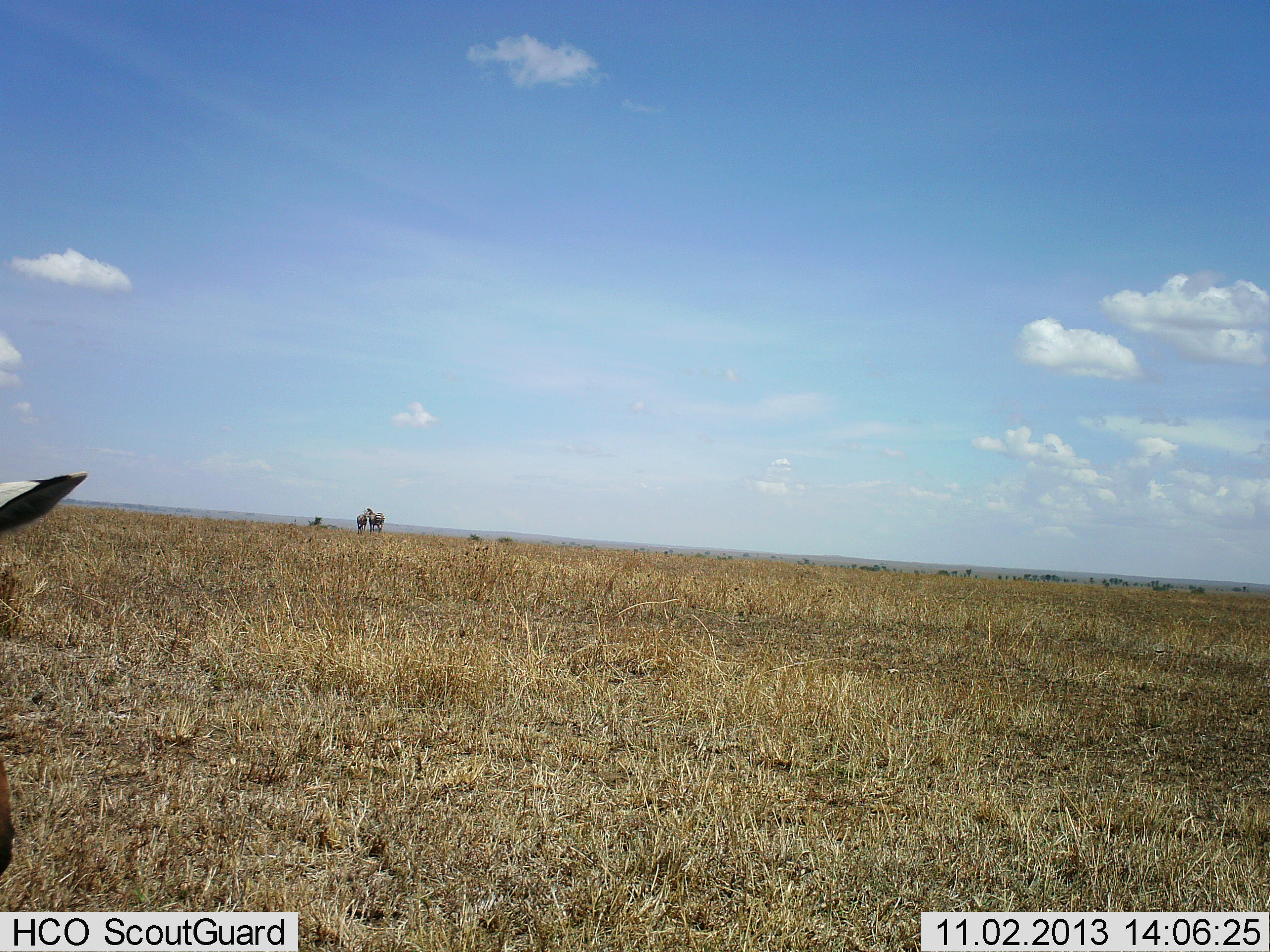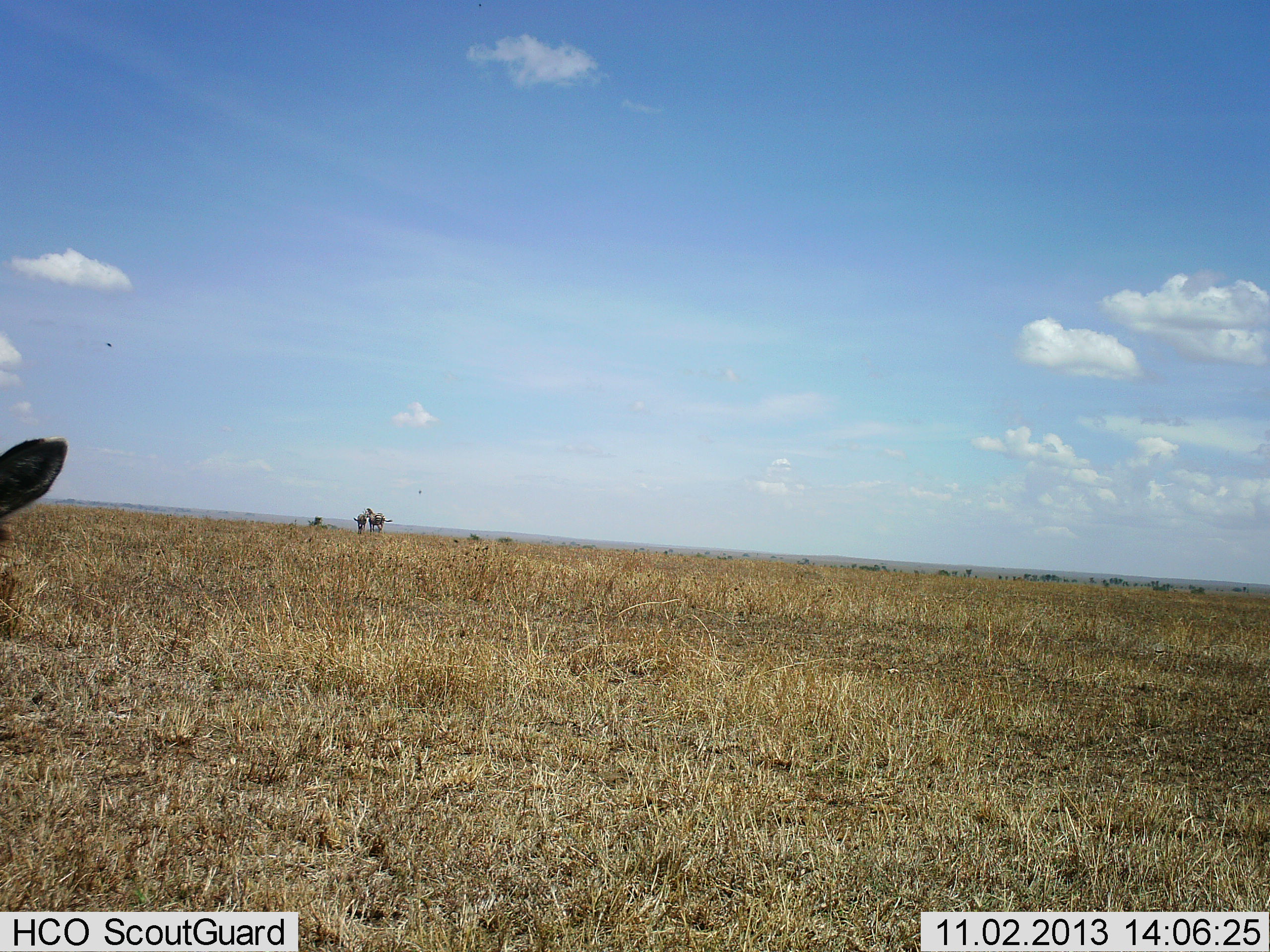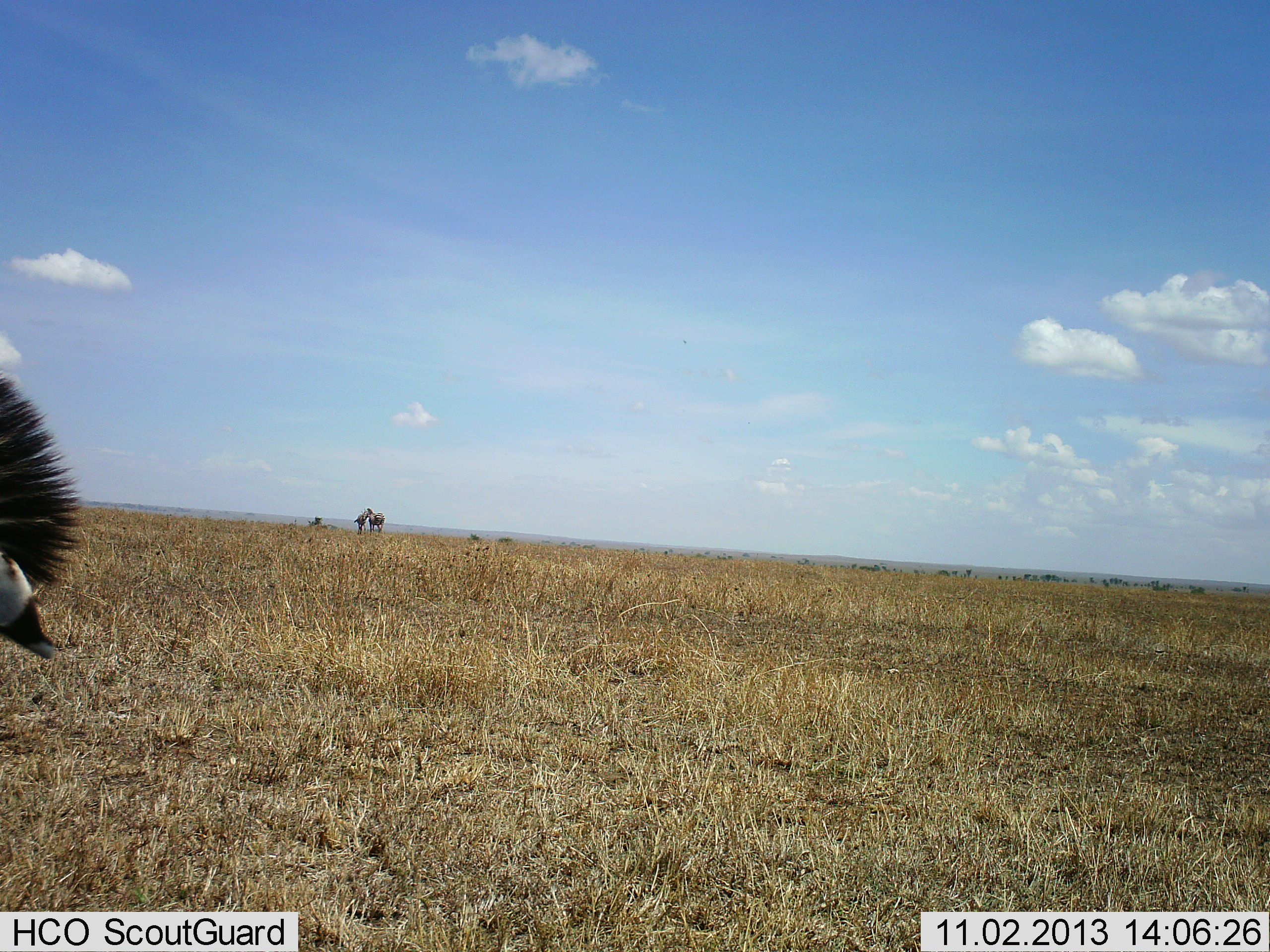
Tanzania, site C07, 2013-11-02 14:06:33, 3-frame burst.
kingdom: Animalia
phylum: Chordata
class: Mammalia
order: Perissodactyla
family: Equidae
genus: Equus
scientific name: Equus quagga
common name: plains zebra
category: zebra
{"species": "zebra (plains zebra) (Equus quagga)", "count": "3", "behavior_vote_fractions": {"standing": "93%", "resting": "7%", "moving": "10%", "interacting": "3%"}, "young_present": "3%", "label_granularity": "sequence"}